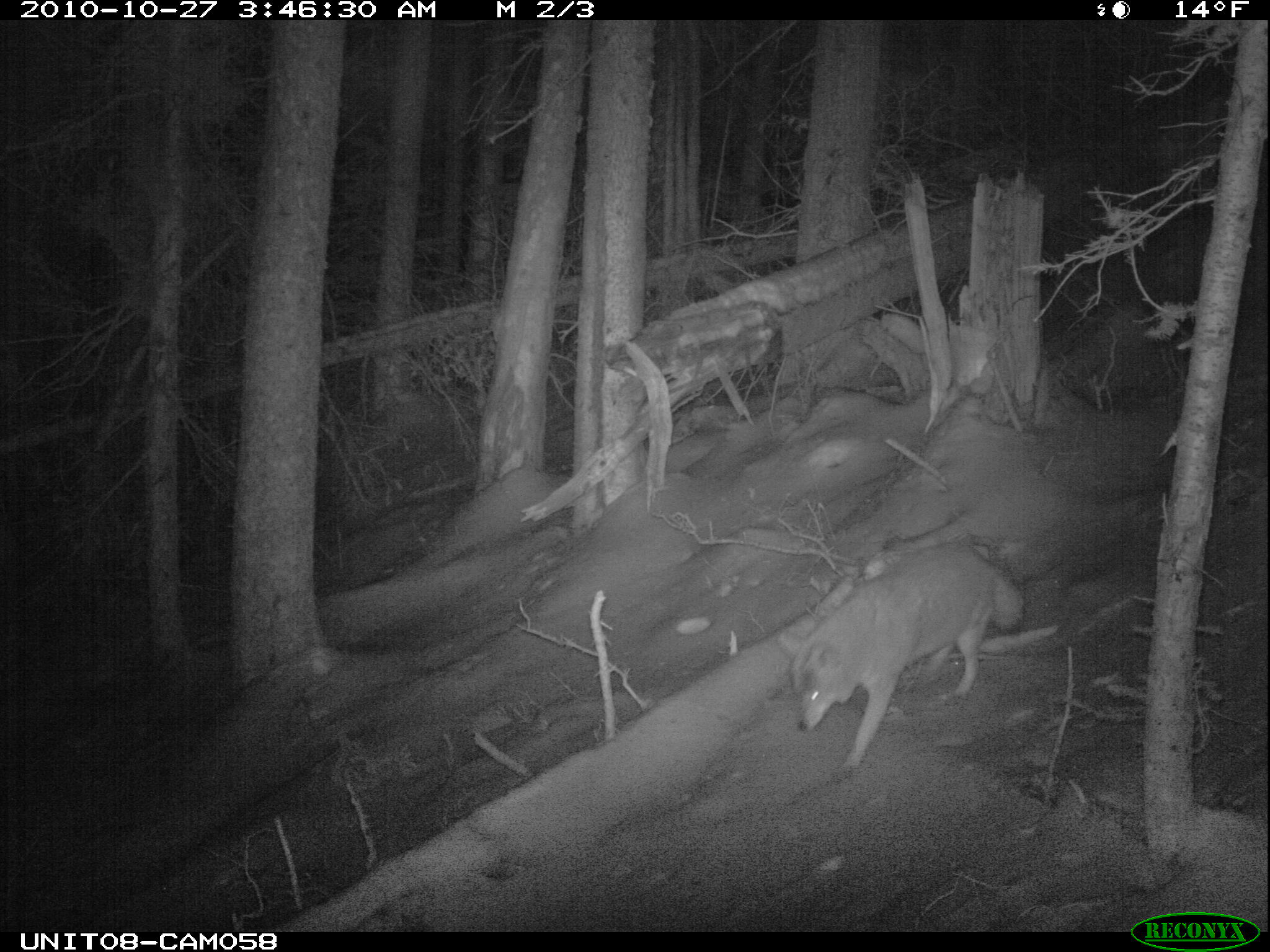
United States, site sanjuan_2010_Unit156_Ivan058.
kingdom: Animalia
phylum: Chordata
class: Mammalia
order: Carnivora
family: Canidae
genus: Canis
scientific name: Canis latrans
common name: coyote